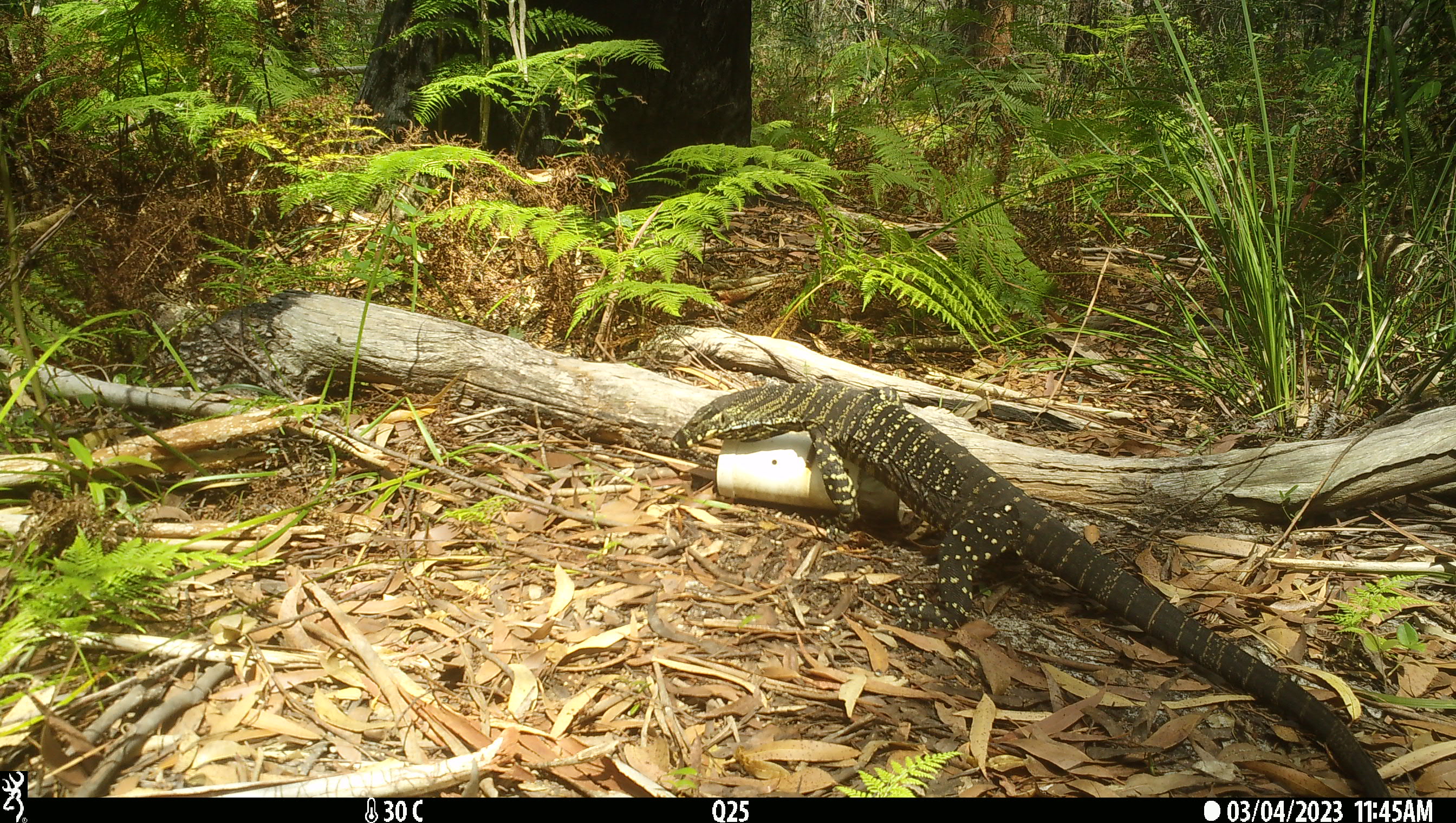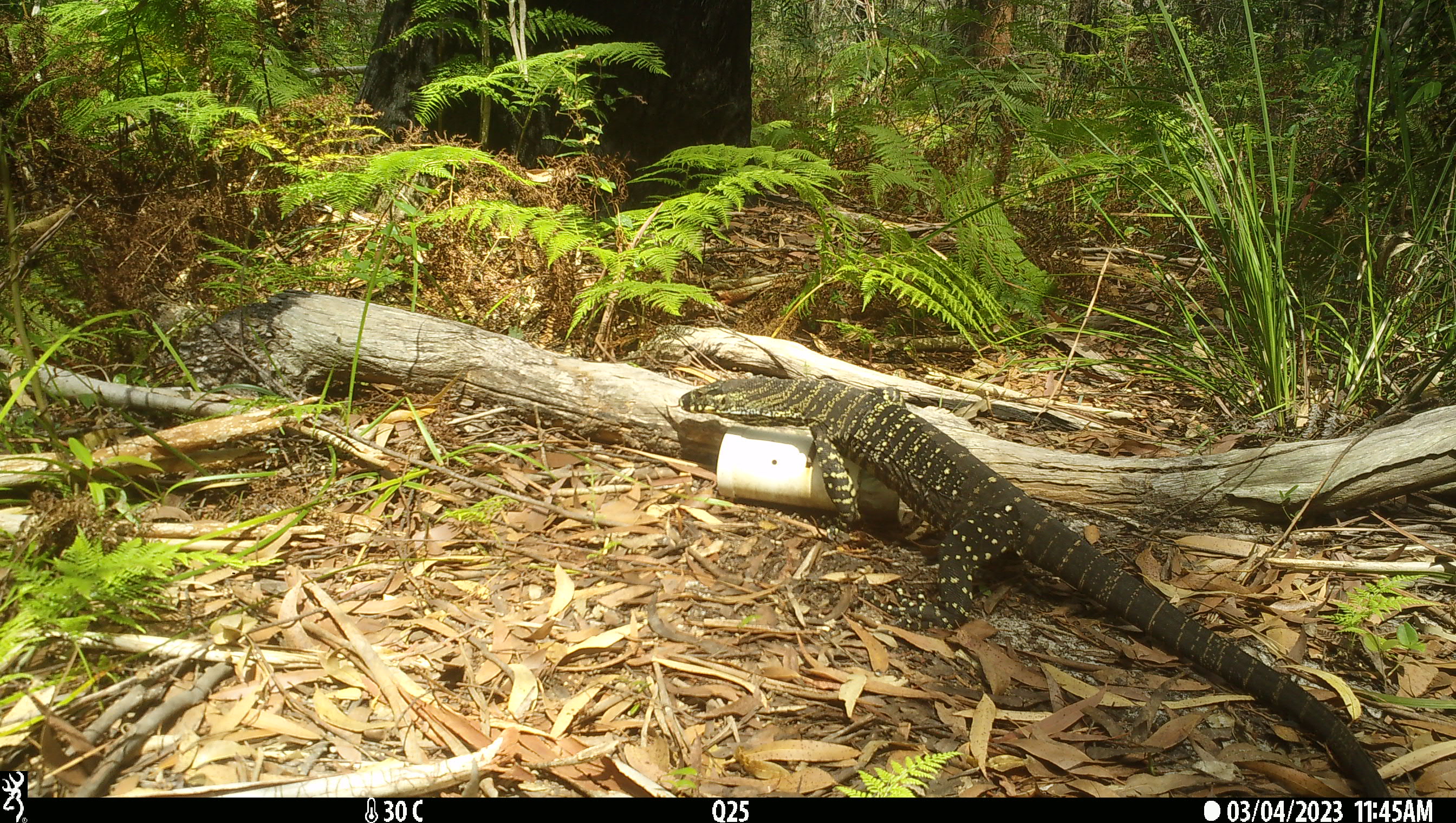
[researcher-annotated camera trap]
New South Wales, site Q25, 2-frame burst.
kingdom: Animalia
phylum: Chordata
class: Reptilia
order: Squamata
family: Varanidae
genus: Varanus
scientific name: Varanus varius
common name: lace monitor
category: goanna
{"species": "goanna (lace monitor) (Varanus varius)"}